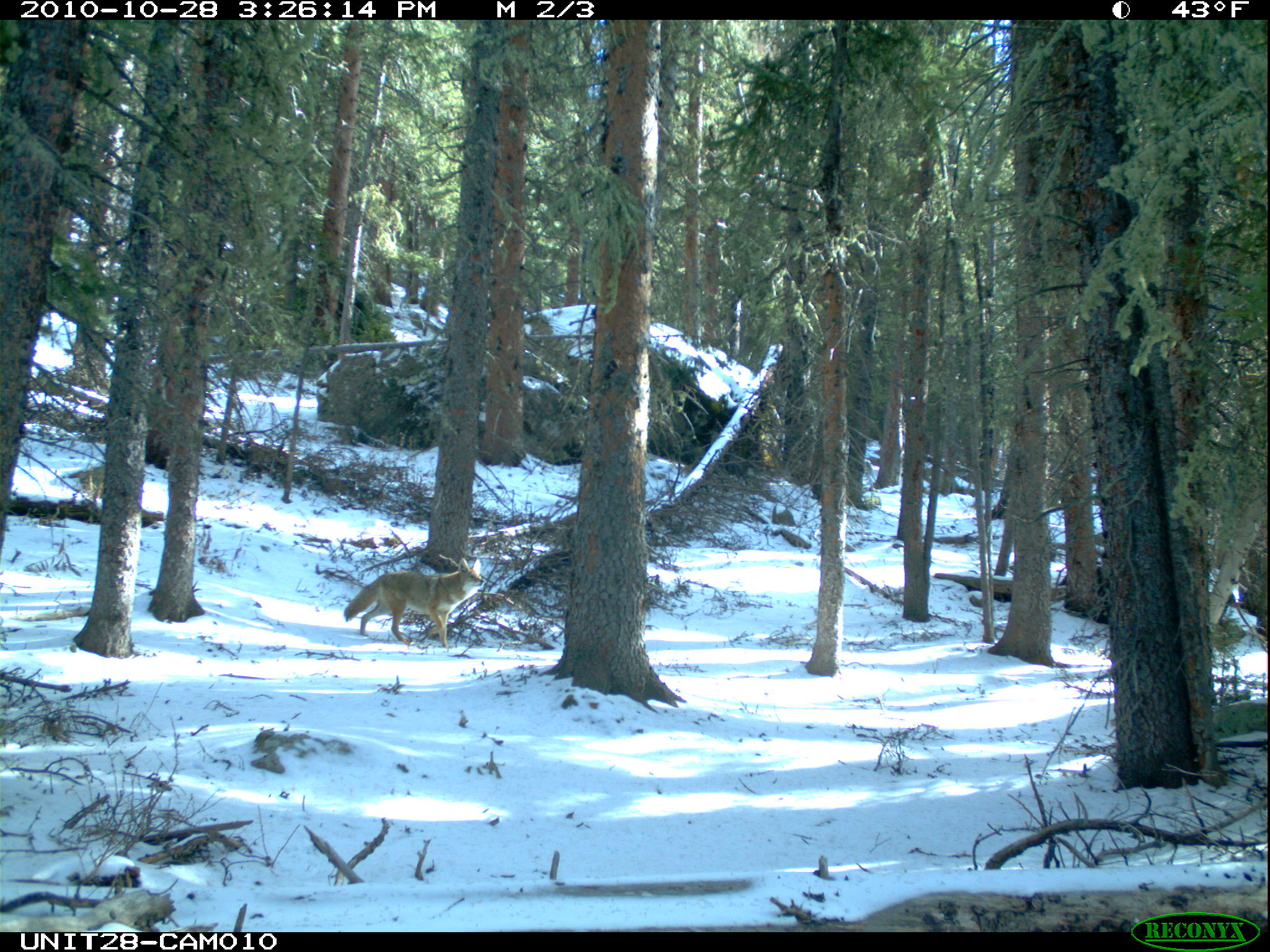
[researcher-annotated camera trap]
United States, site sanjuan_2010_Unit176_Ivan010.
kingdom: Animalia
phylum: Chordata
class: Mammalia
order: Carnivora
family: Canidae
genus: Canis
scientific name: Canis latrans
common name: coyote